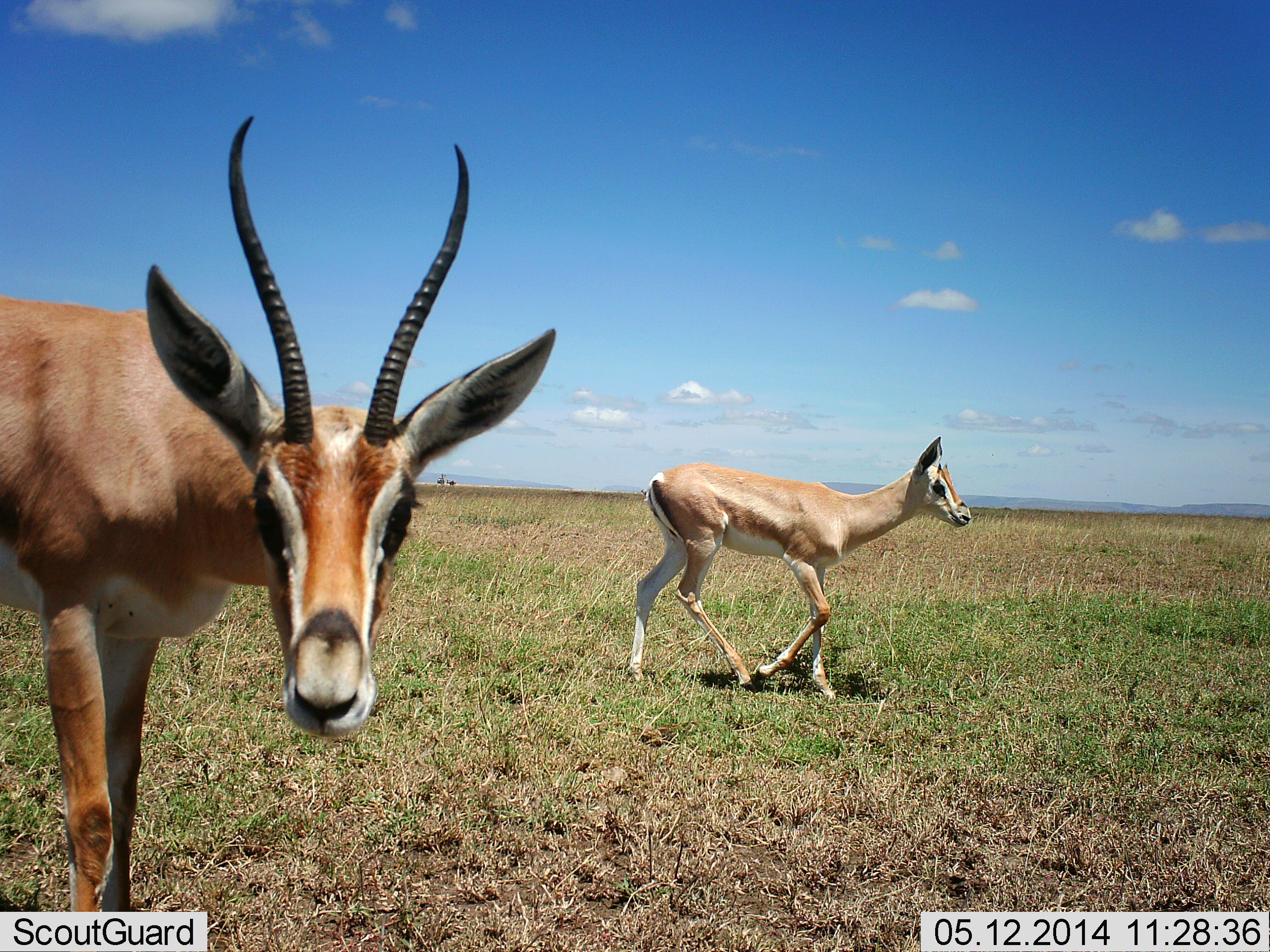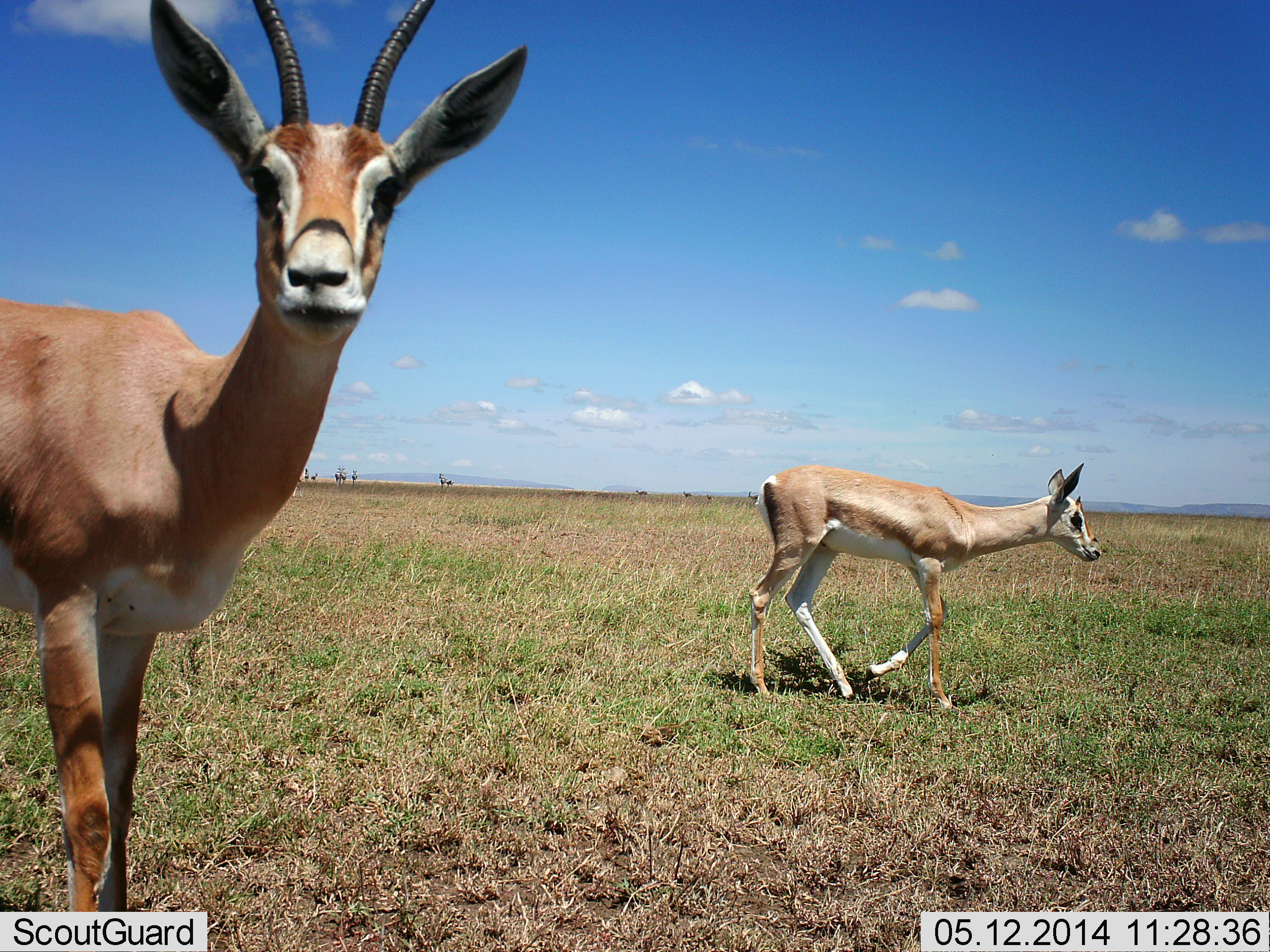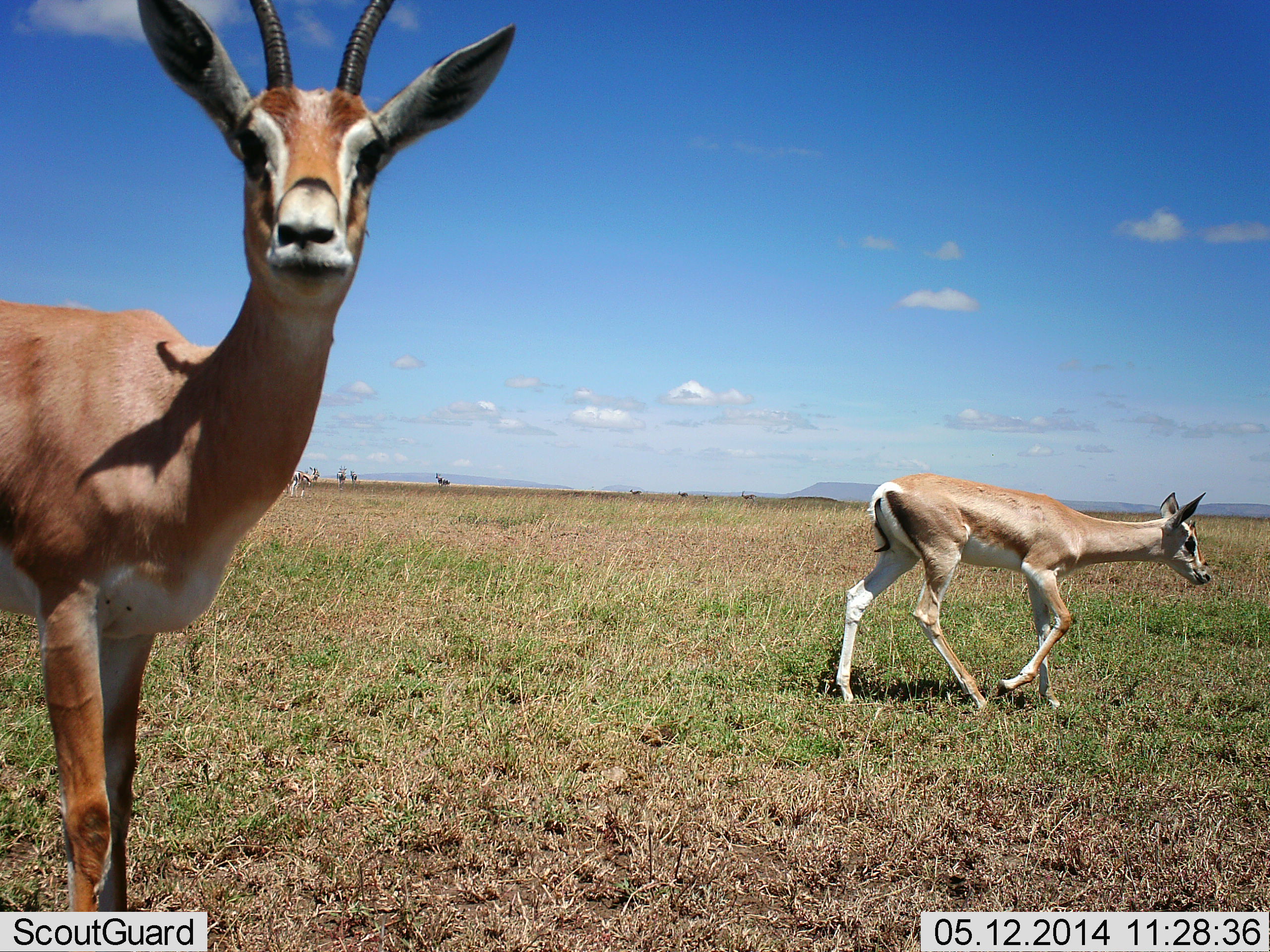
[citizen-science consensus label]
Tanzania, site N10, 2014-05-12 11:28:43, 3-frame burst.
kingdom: Animalia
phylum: Chordata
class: Mammalia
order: Artiodactyla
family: Bovidae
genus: Nanger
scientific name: Nanger granti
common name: grant's gazelle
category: gazellegrants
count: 2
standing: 85%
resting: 0%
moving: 85%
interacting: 8%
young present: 8%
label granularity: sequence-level